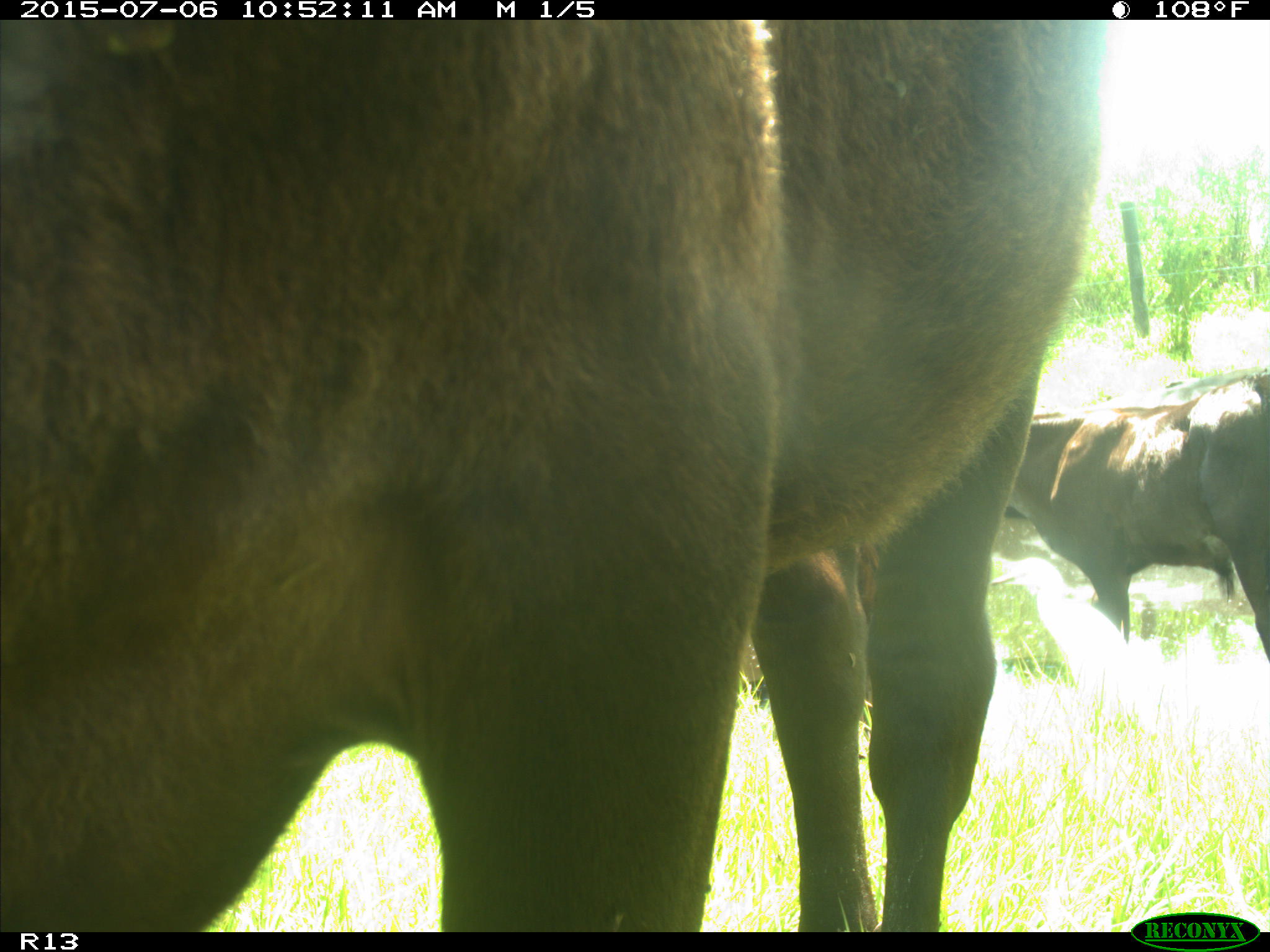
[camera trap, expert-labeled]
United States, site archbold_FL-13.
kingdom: Animalia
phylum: Chordata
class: Mammalia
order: Artiodactyla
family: Bovidae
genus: Bos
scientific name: Bos taurus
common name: domestic cow